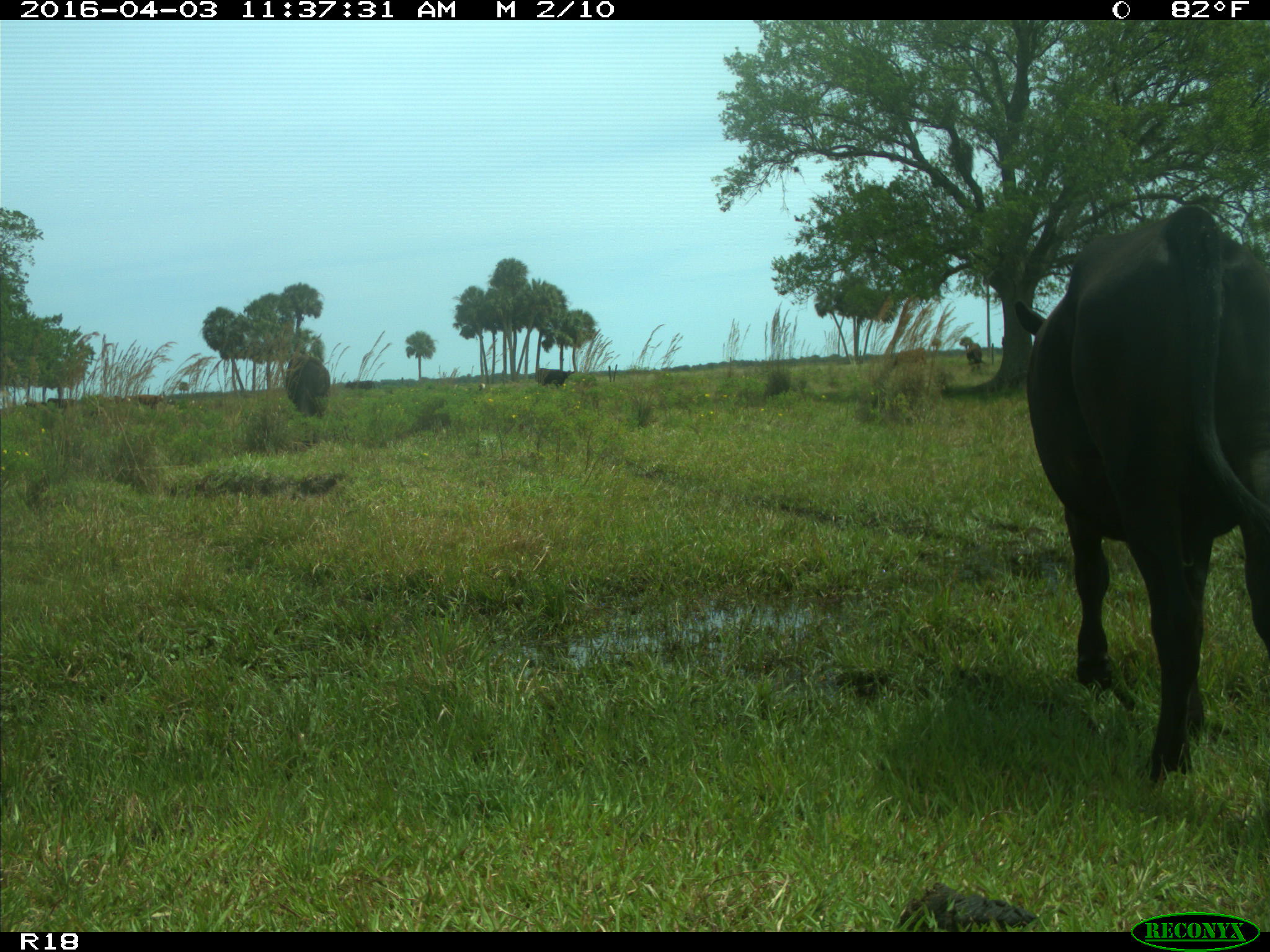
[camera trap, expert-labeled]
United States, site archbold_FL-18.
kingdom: Animalia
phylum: Chordata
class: Mammalia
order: Artiodactyla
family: Bovidae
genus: Bos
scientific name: Bos taurus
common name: domestic cow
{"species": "Bos taurus (domestic cow)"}